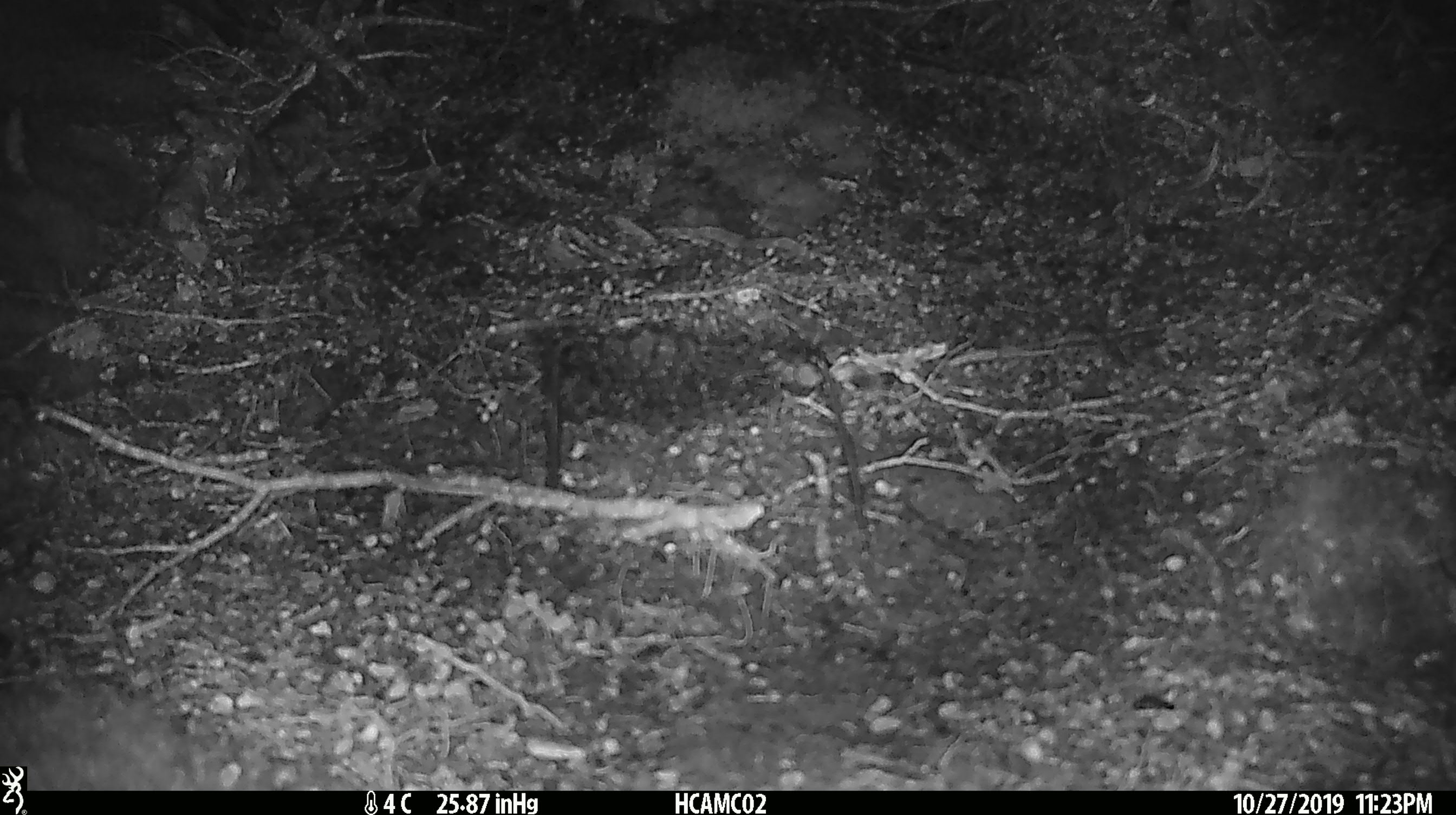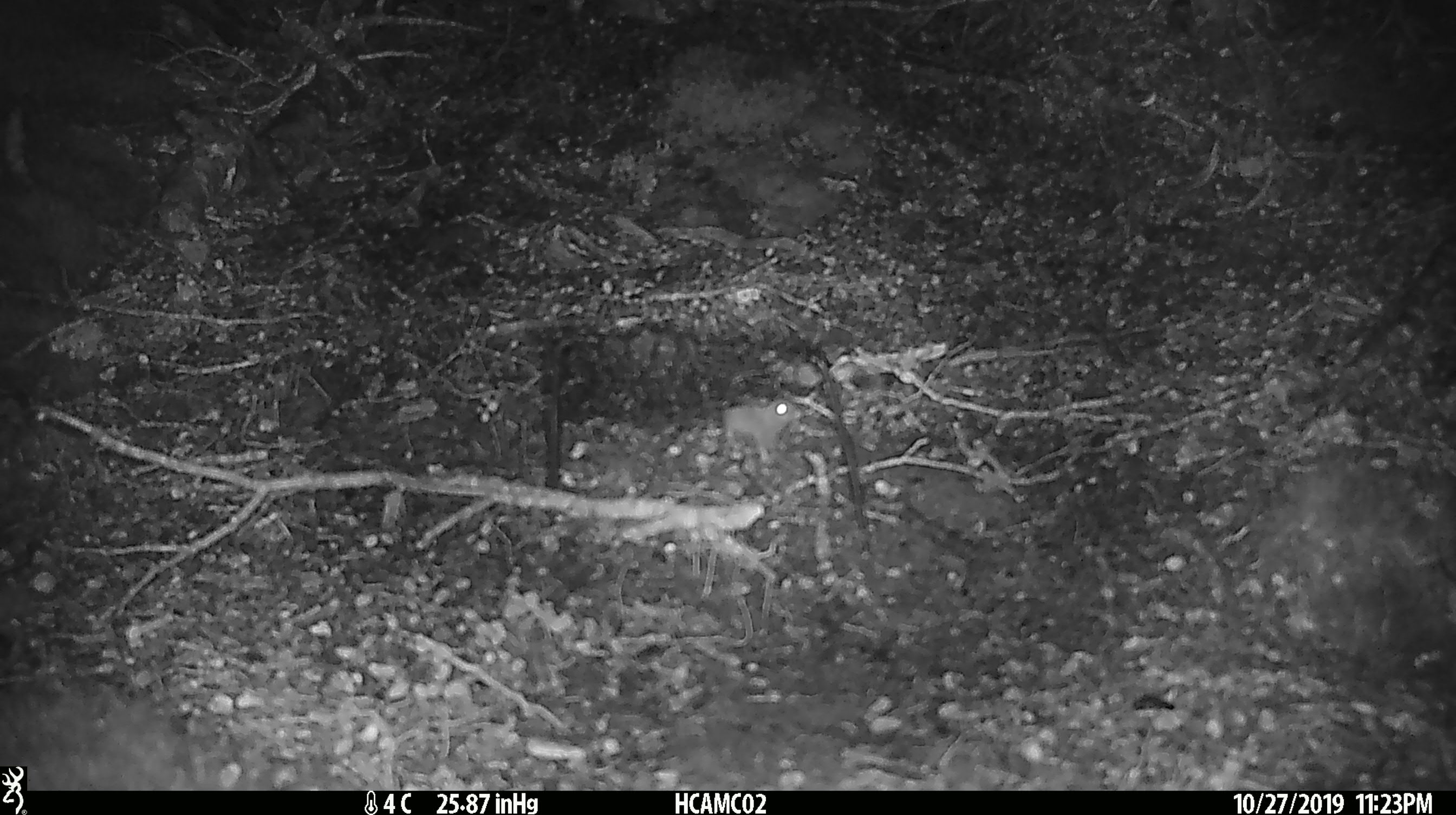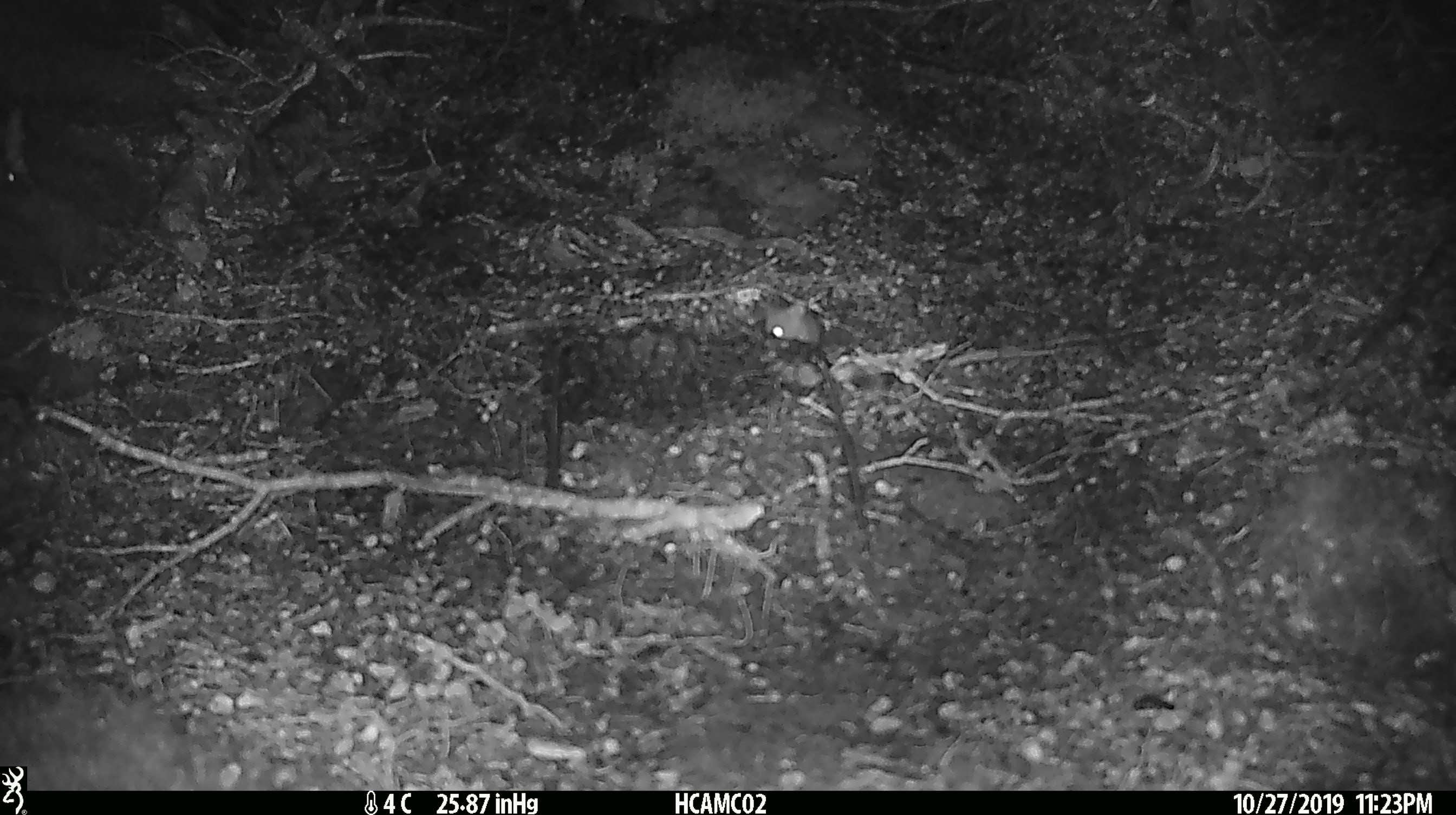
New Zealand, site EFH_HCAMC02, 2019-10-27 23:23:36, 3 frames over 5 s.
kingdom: Animalia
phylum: Chordata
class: Mammalia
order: Rodentia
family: Muridae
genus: Mus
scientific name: Mus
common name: mouse